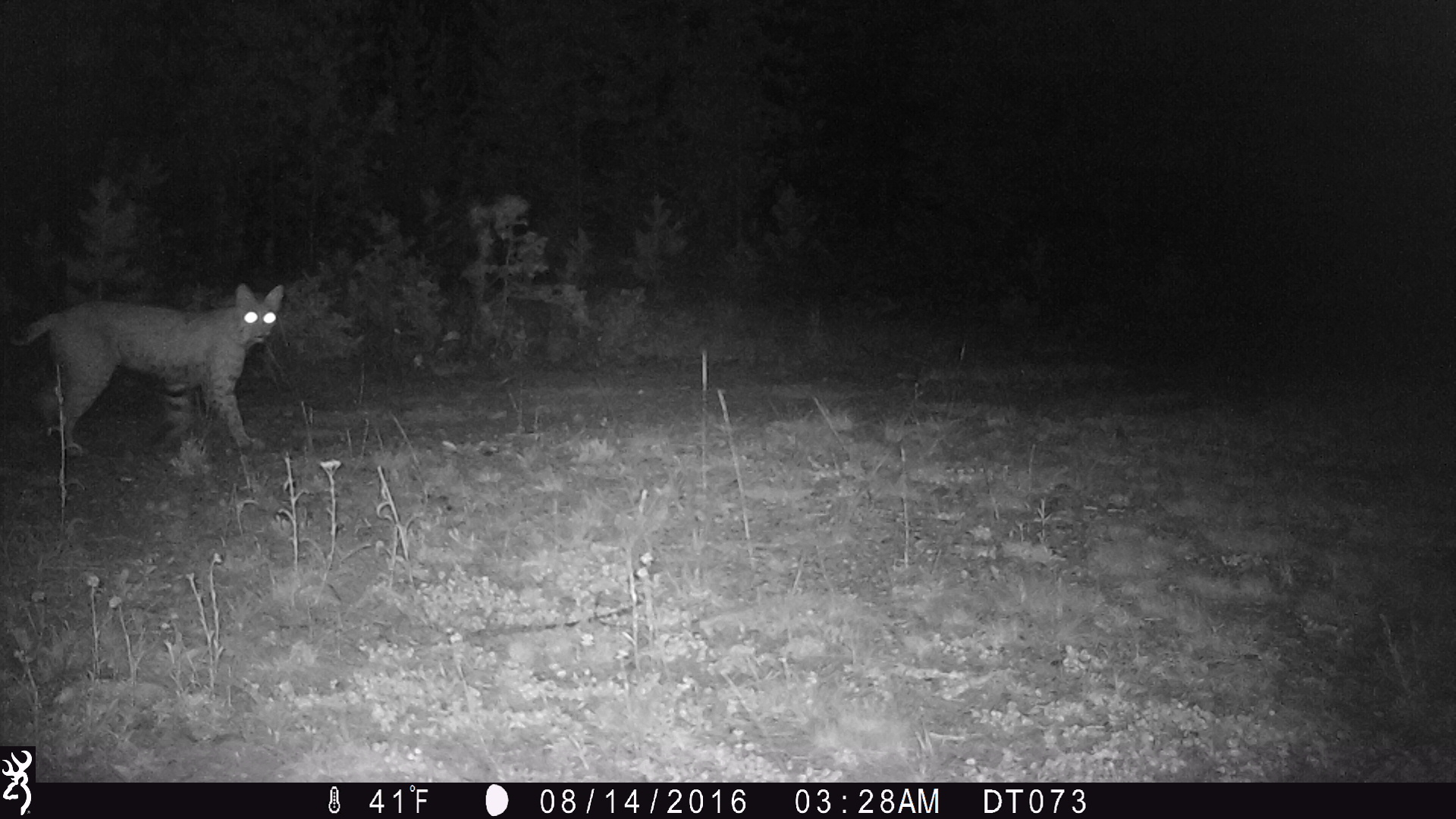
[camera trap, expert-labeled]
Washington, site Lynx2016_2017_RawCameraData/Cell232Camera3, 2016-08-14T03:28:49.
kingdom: Animalia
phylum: Chordata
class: Mammalia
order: Carnivora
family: Felidae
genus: Lynx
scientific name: Lynx rufus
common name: bobcat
Lynx rufus (bobcat). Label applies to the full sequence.